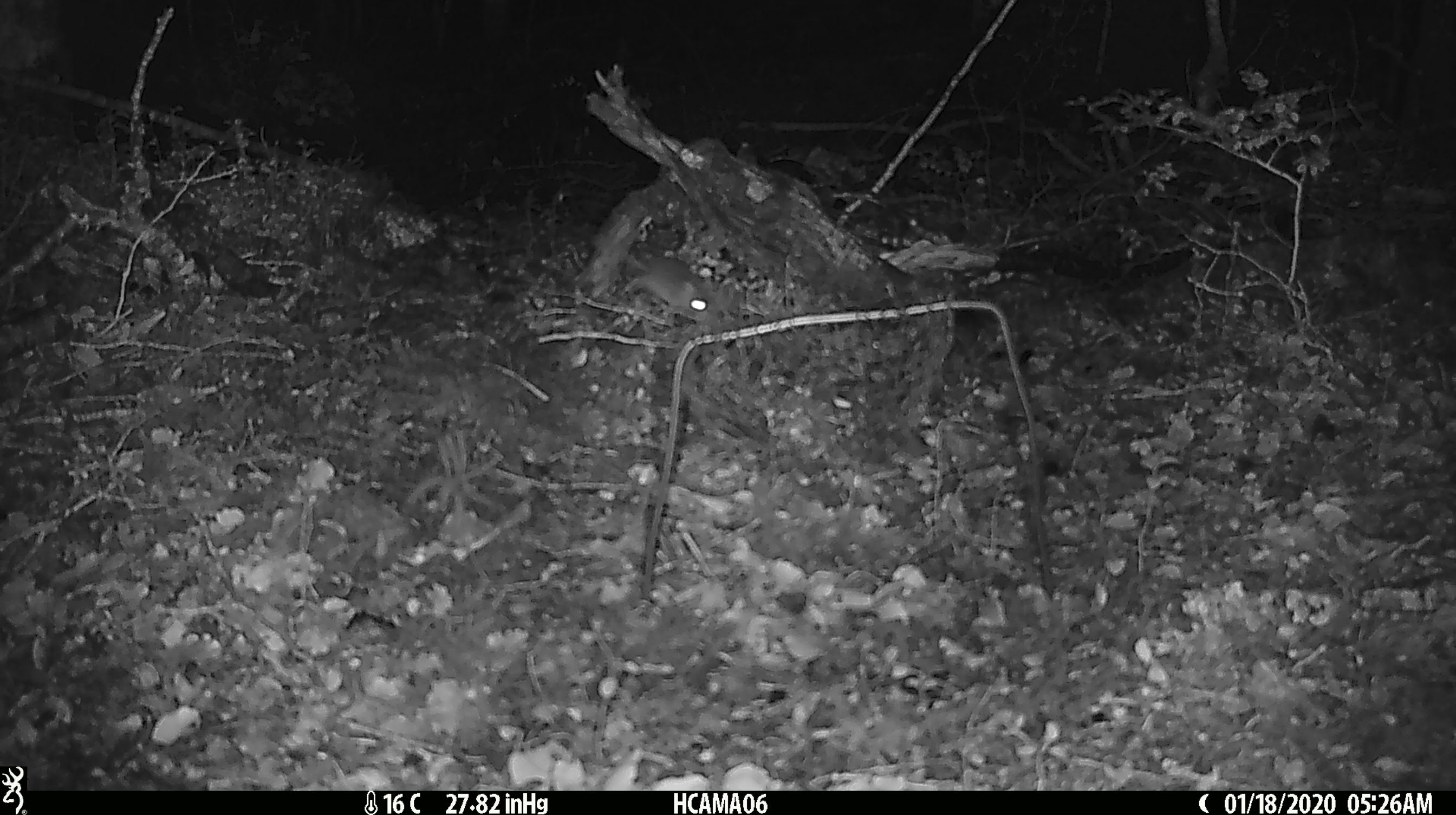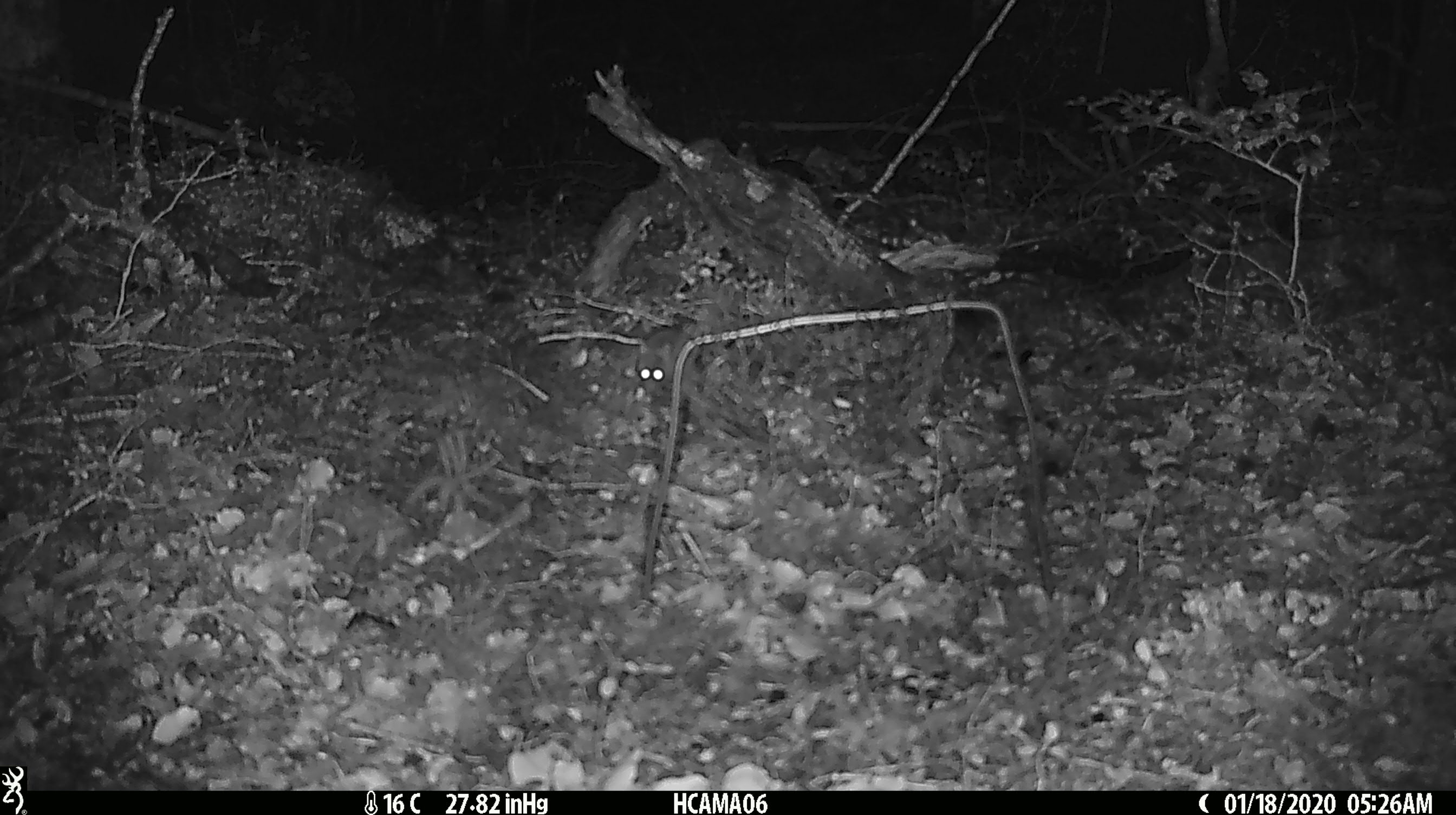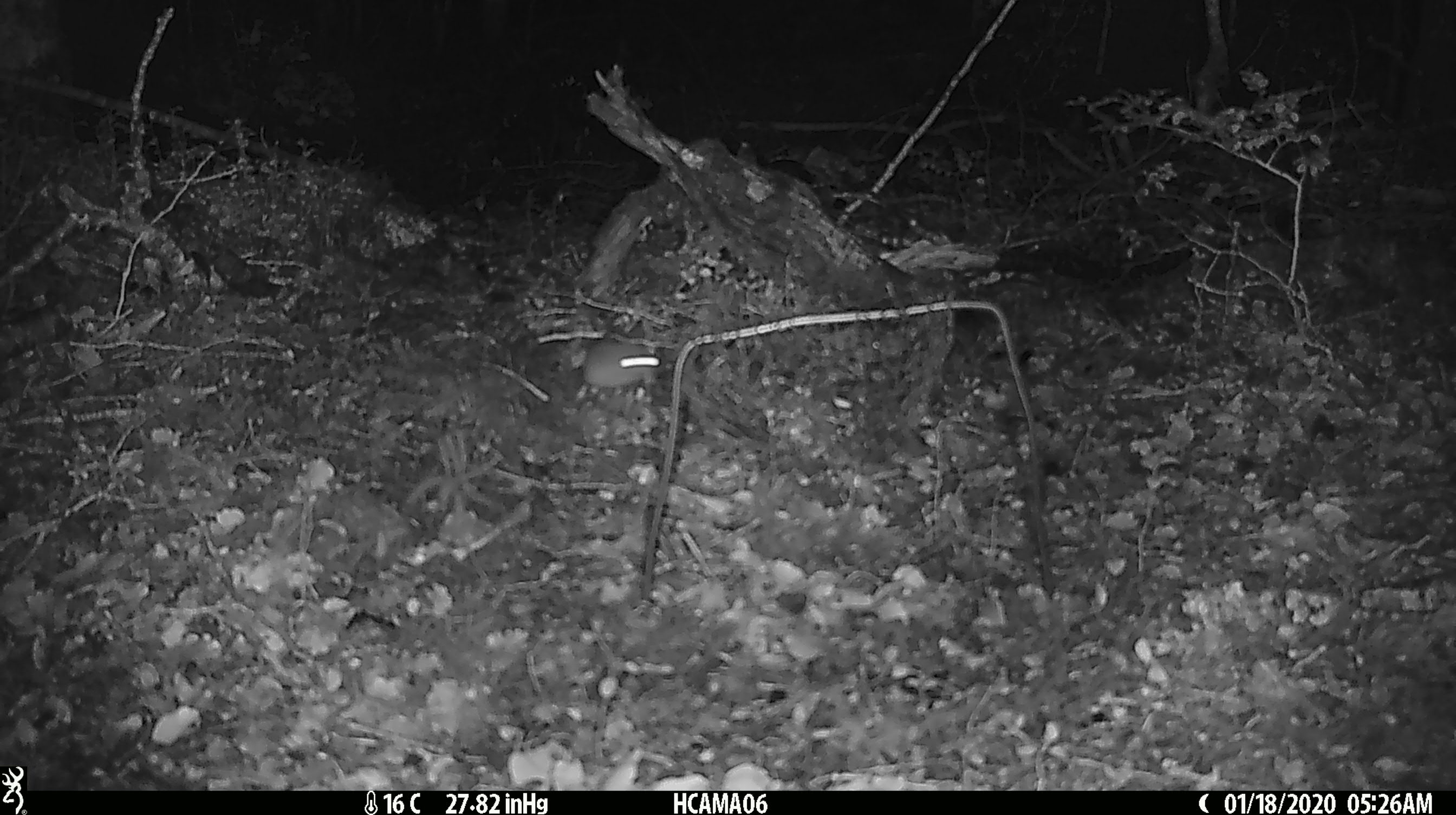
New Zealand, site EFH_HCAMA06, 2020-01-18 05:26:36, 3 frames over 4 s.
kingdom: Animalia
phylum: Chordata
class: Mammalia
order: Rodentia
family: Muridae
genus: Mus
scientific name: Mus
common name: mouse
Mouse (Mus).